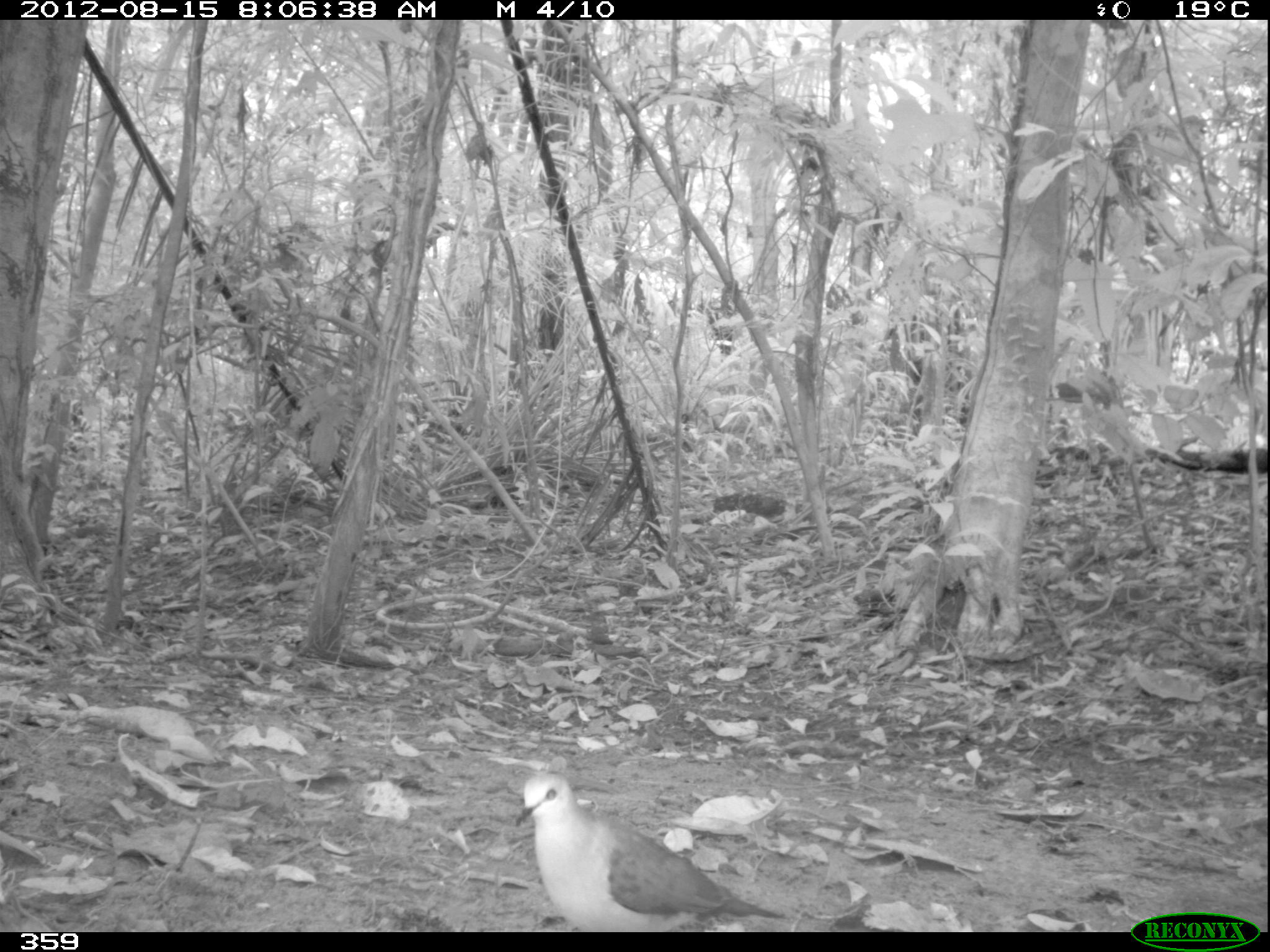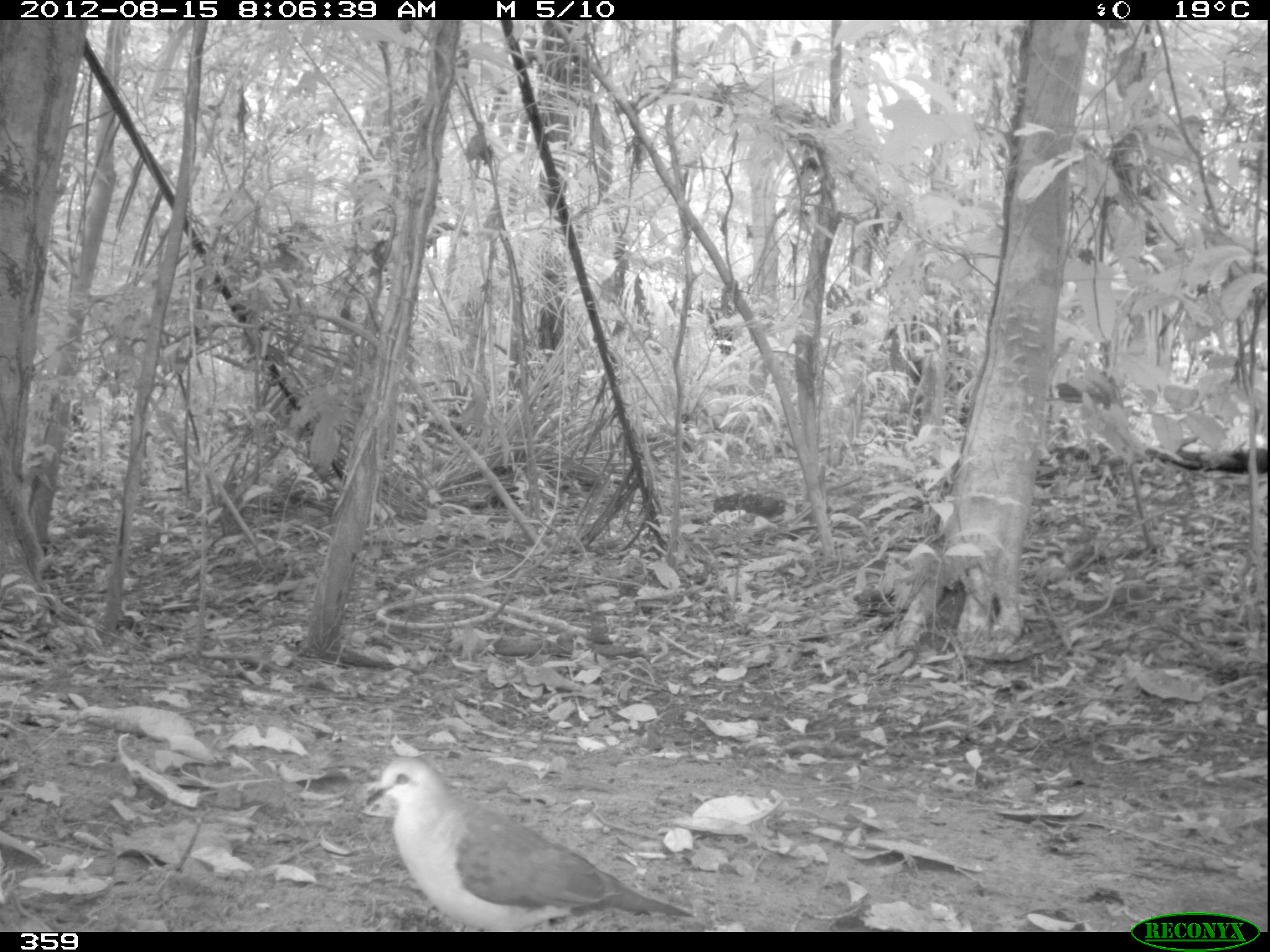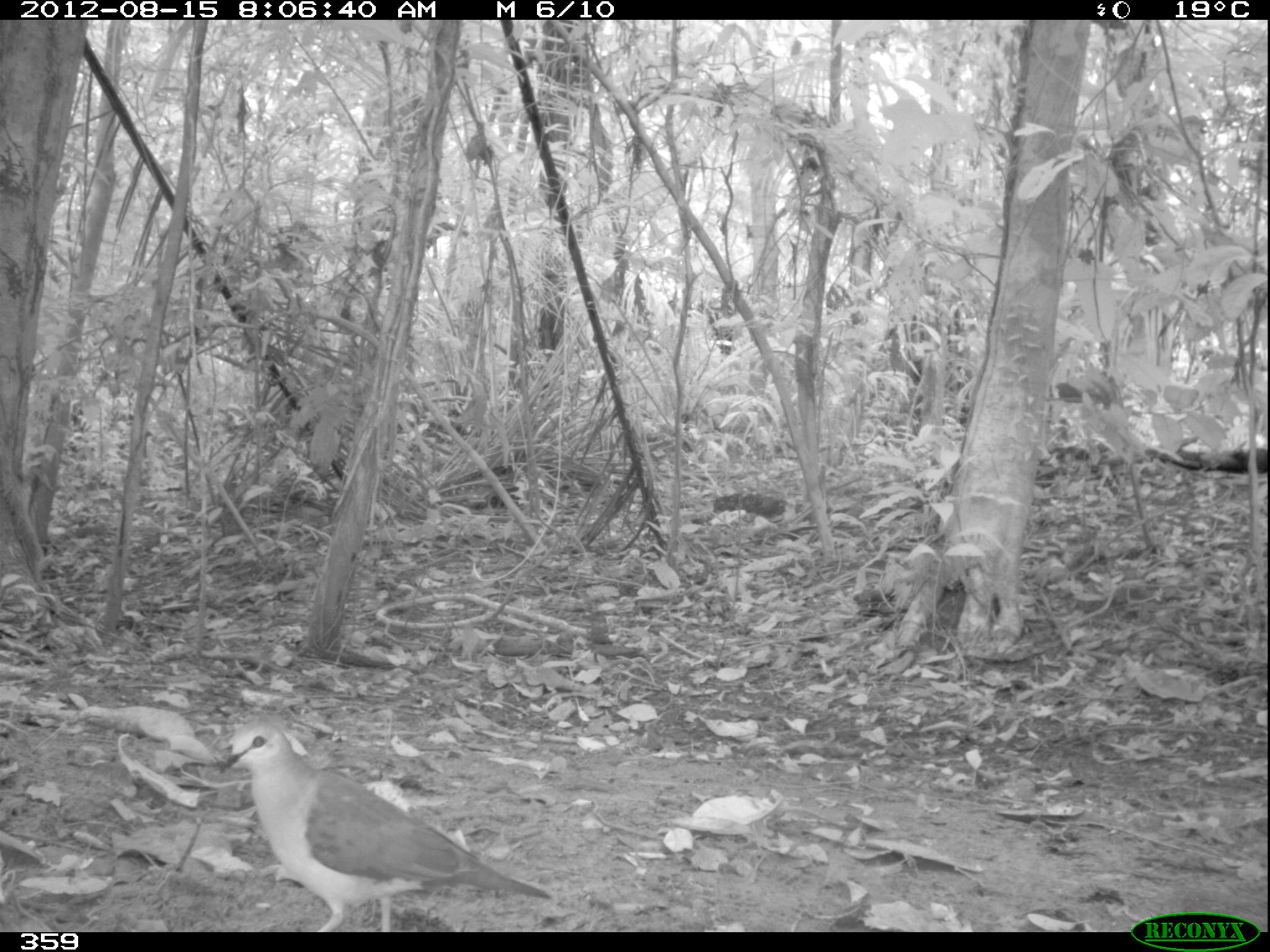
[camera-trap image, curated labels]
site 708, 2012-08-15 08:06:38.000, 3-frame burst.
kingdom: Animalia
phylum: Chordata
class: Aves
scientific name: Aves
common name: bird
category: unknown bird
Unknown bird (bird) (Aves).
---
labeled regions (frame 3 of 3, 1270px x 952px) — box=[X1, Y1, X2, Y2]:
unknown bird: box=[218, 719, 551, 931]